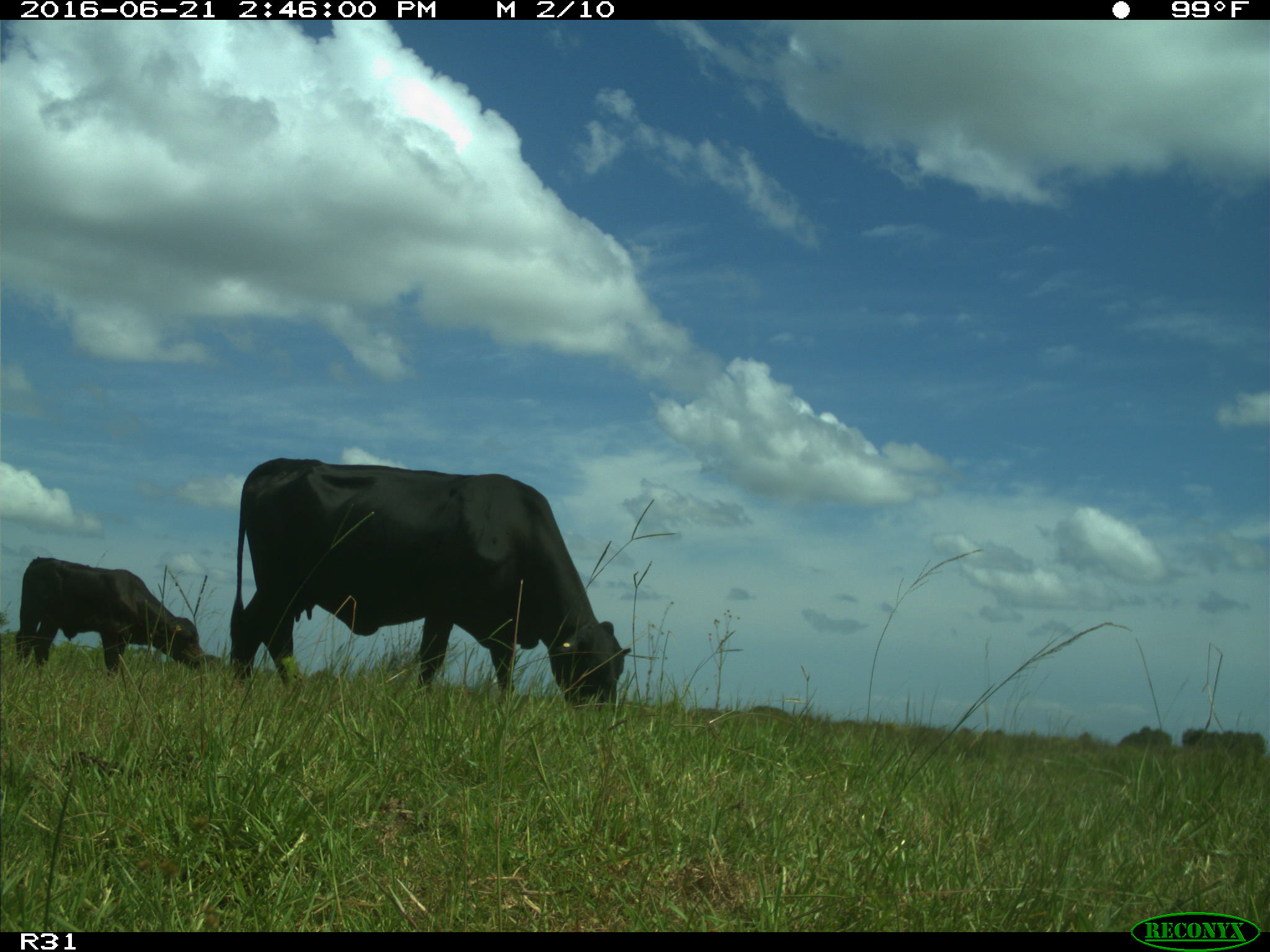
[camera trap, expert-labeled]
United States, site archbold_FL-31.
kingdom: Animalia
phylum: Chordata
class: Mammalia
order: Artiodactyla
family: Bovidae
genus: Bos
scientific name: Bos taurus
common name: domestic cow